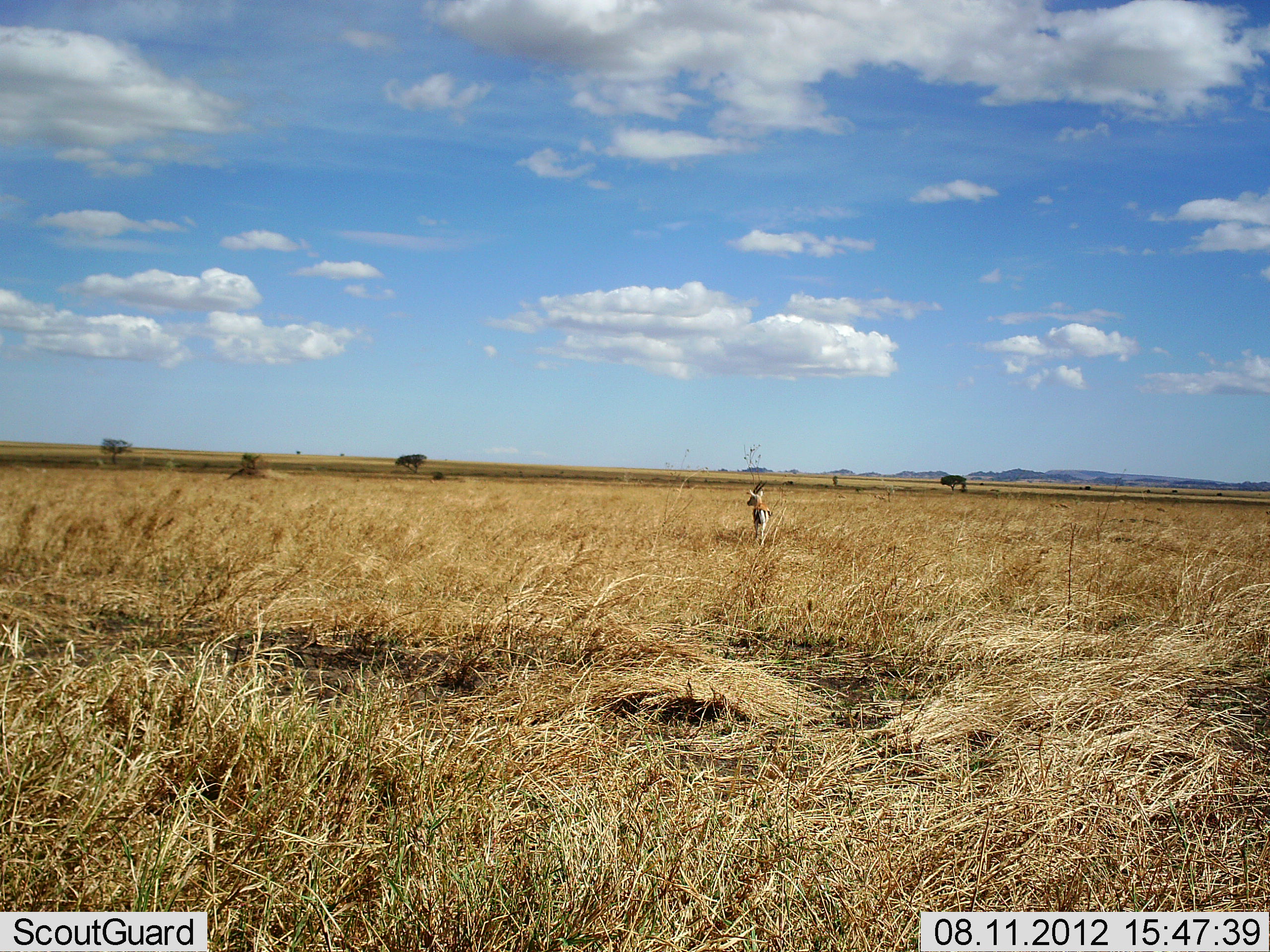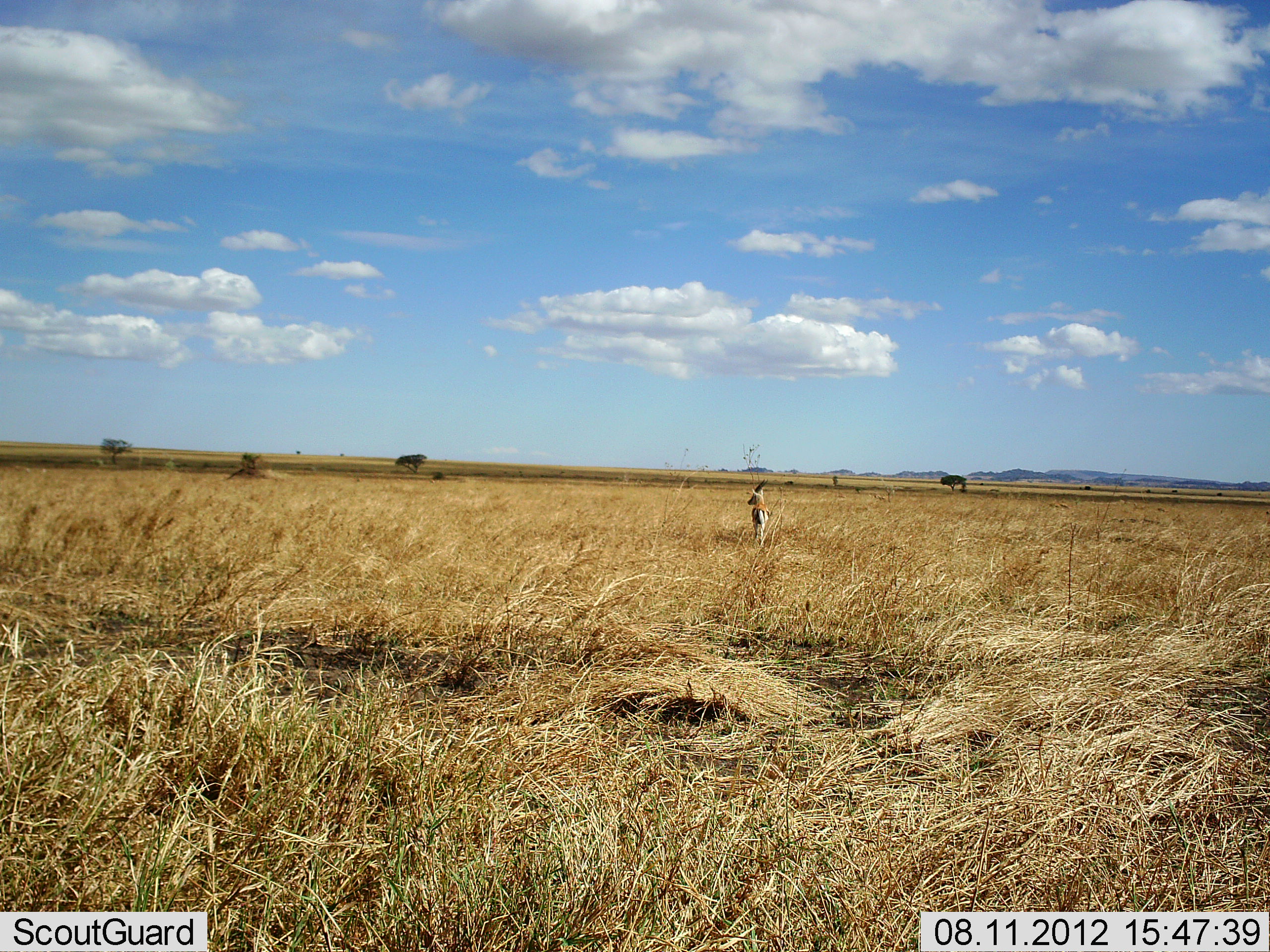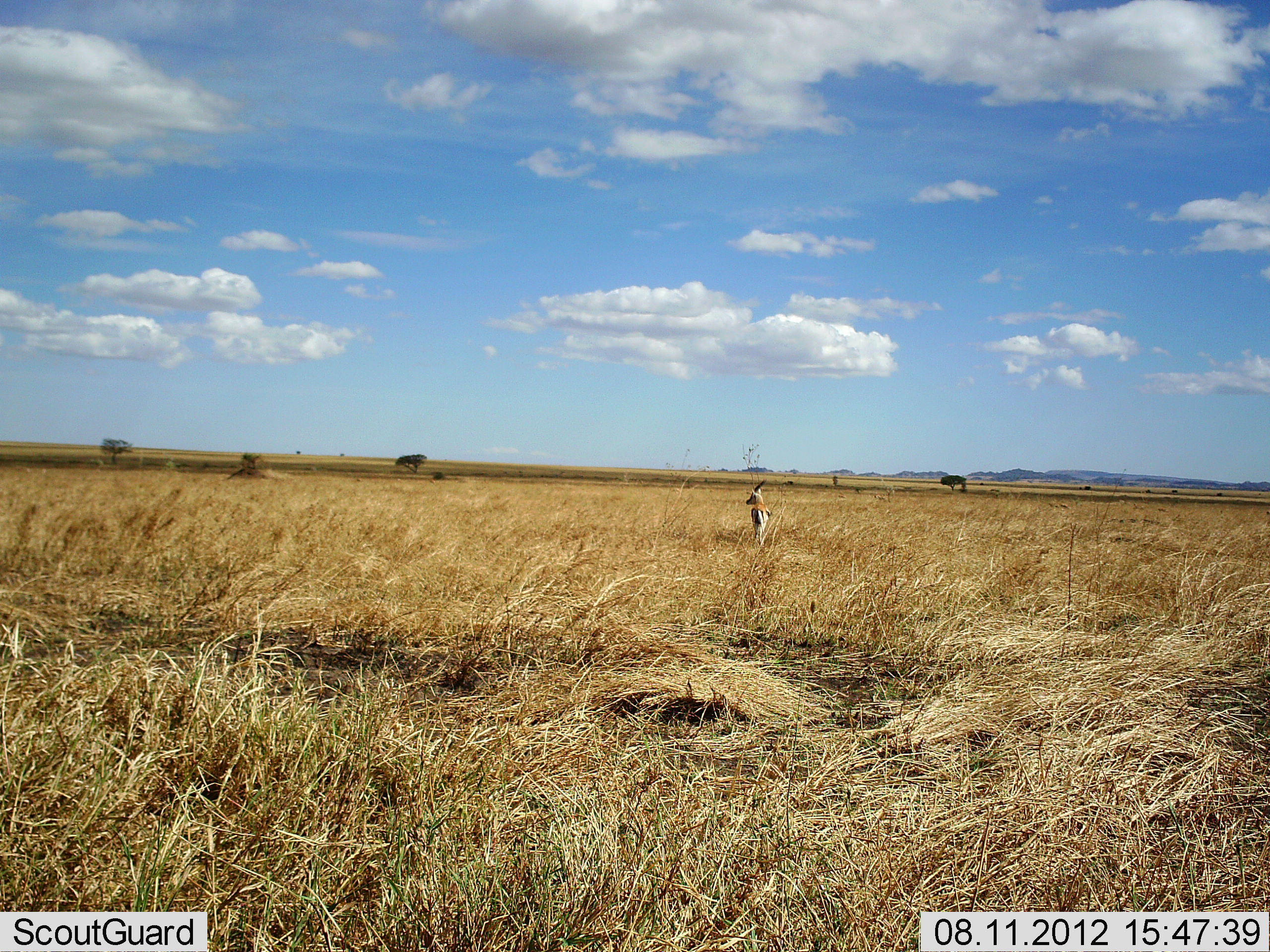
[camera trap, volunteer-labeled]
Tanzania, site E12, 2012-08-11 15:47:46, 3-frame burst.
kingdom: Animalia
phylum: Chordata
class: Mammalia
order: Artiodactyla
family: Bovidae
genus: Eudorcas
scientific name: Eudorcas thomsonii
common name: thomson's gazelle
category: gazellethomsons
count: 1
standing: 100%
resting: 0%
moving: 0%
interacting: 0%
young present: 0%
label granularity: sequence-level